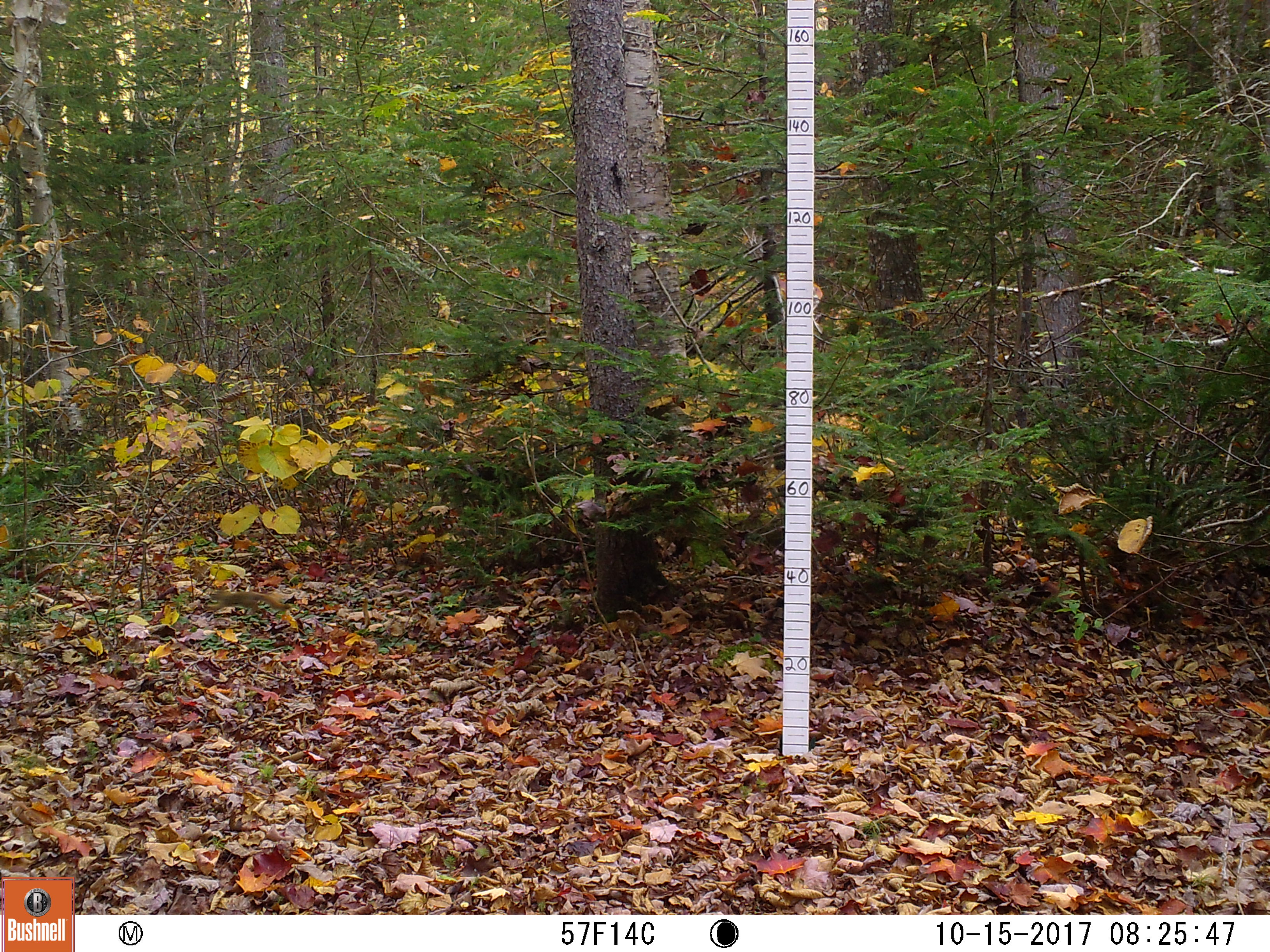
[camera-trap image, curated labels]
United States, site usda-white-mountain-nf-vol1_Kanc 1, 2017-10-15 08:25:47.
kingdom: Animalia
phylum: Chordata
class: Mammalia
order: Rodentia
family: Sciuridae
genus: Tamiasciurus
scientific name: Tamiasciurus hudsonicus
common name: red squirrel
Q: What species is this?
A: Red squirrel (Tamiasciurus hudsonicus).